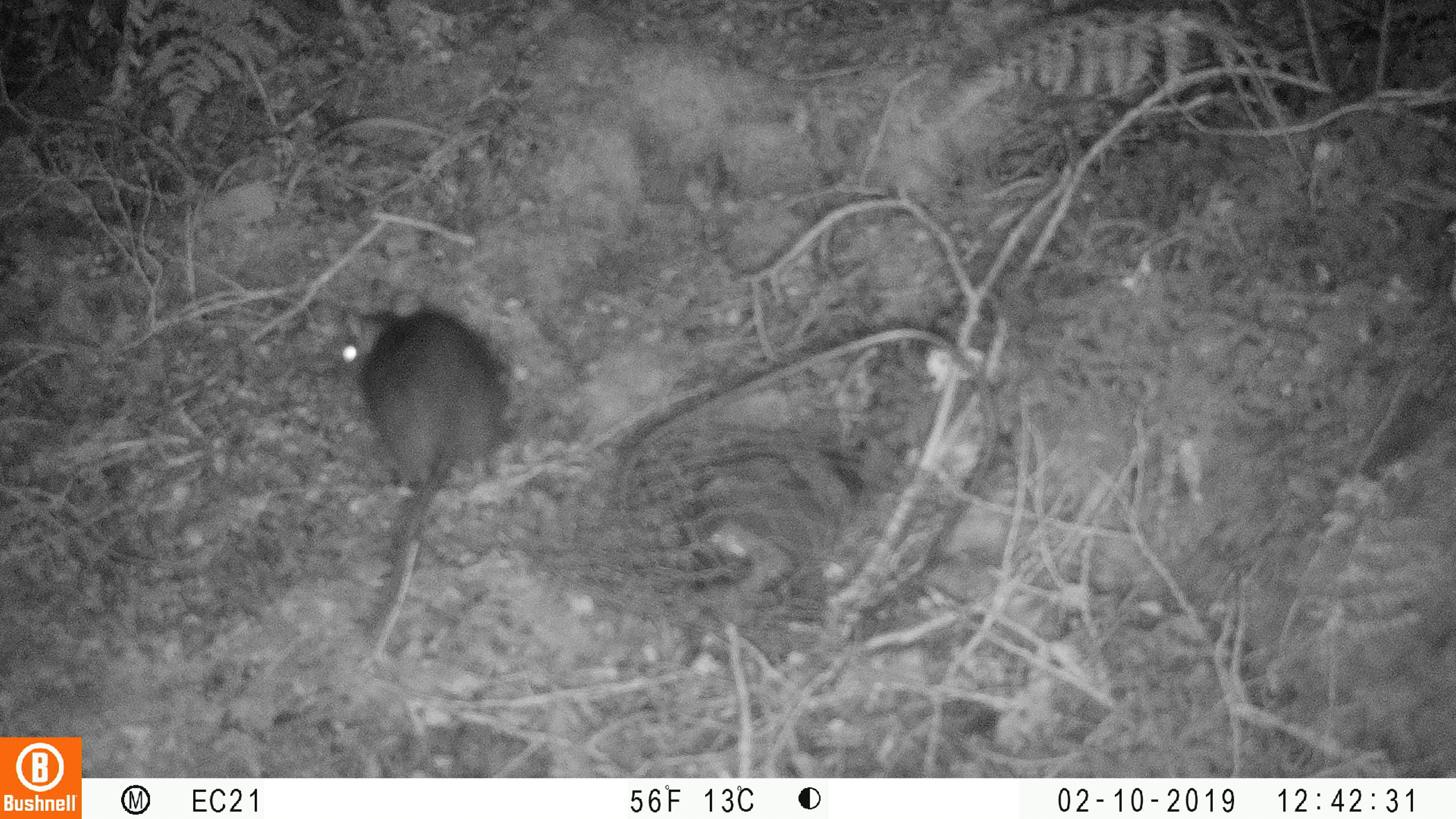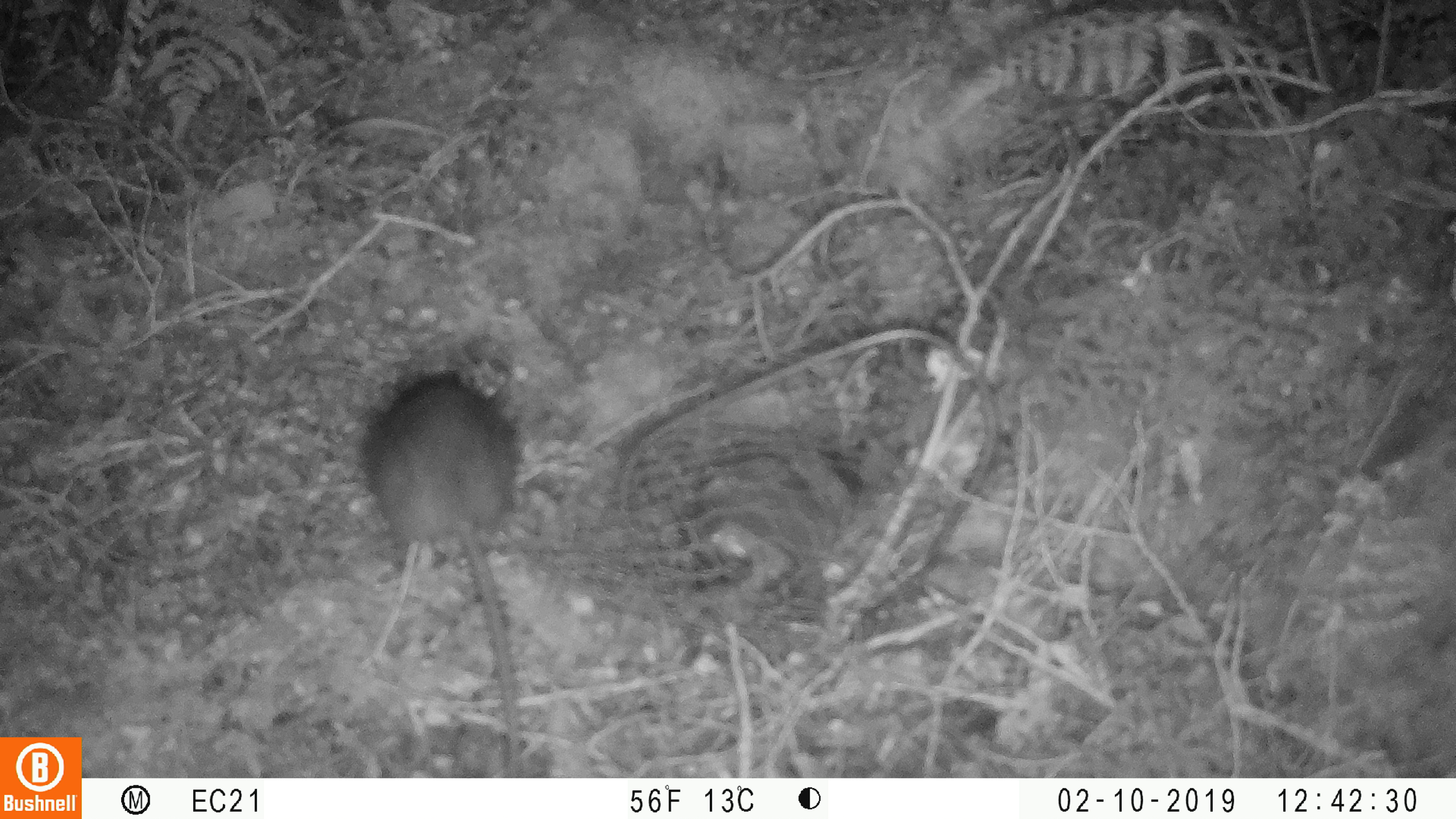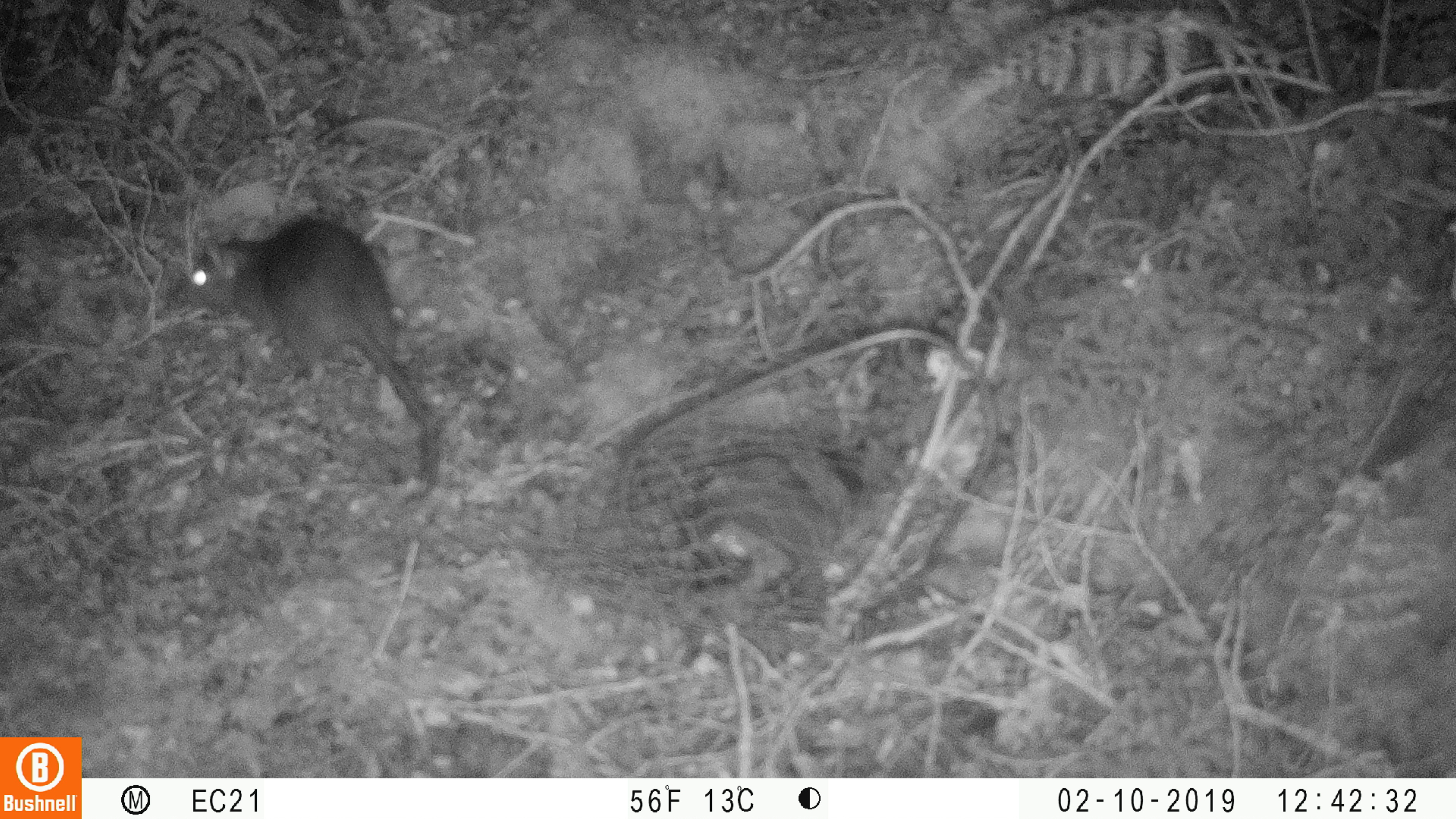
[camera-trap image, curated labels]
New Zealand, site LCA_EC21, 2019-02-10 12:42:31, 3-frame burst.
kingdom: Animalia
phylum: Chordata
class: Mammalia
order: Rodentia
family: Muridae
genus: Rattus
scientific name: Rattus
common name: rat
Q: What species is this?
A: Rat (Rattus).